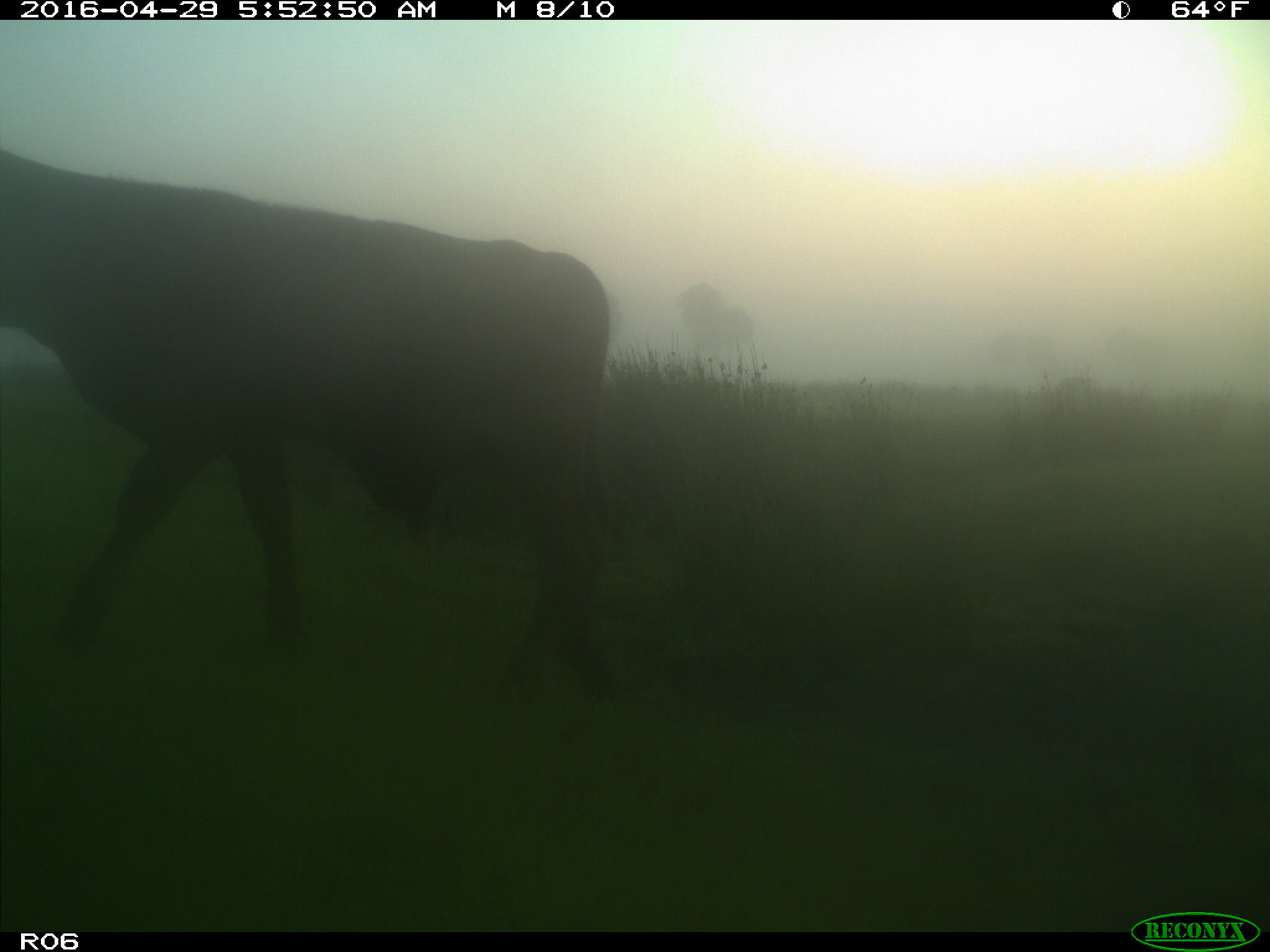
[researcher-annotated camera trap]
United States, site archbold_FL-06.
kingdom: Animalia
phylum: Chordata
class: Mammalia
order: Artiodactyla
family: Bovidae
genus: Bos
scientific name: Bos taurus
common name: domestic cow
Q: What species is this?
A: Bos taurus (domestic cow).